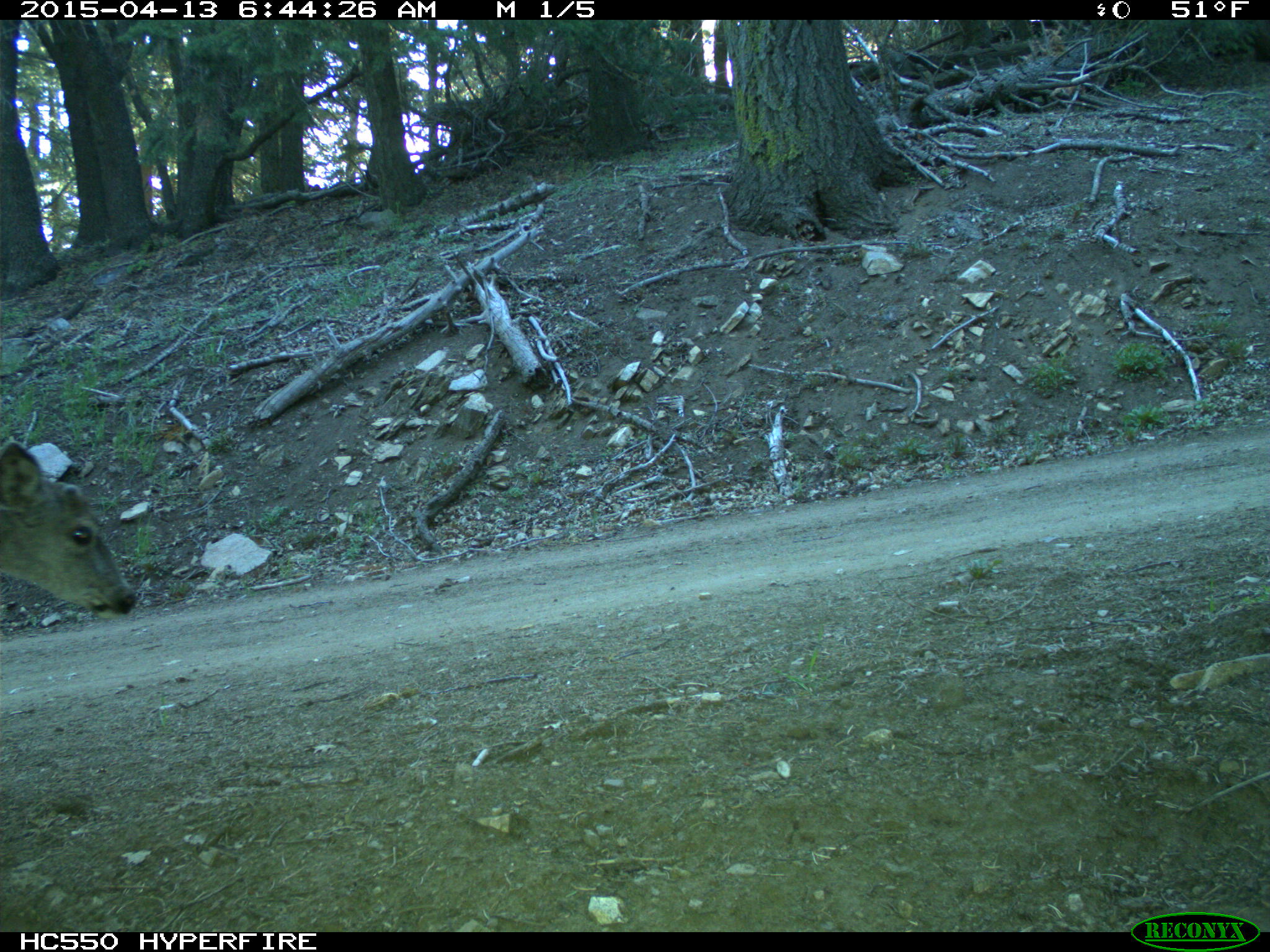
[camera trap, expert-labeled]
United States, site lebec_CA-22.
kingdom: Animalia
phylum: Chordata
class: Mammalia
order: Artiodactyla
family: Cervidae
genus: Odocoileus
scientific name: Odocoileus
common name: deer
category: unidentified deer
Unidentified deer (deer) (Odocoileus).